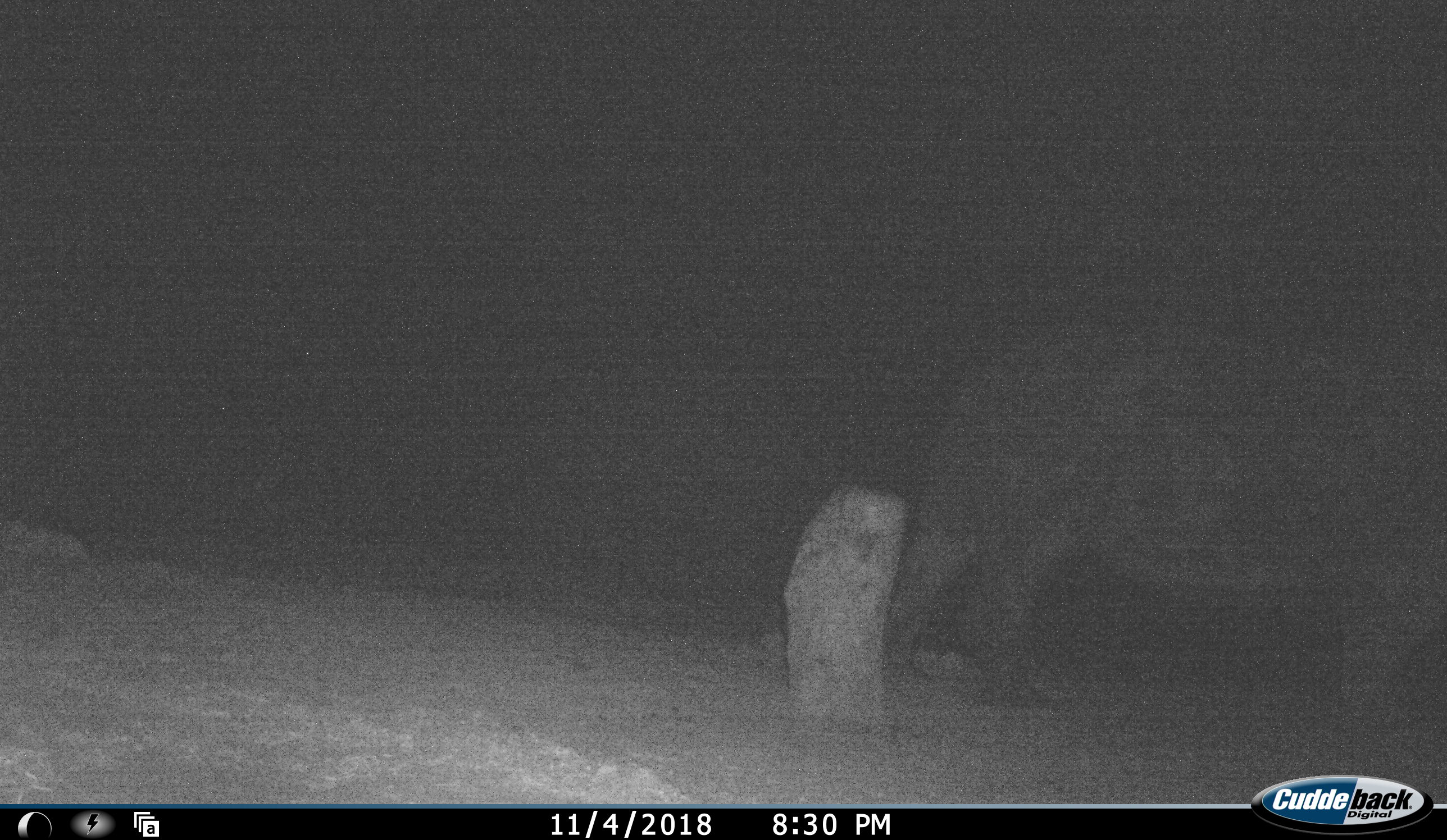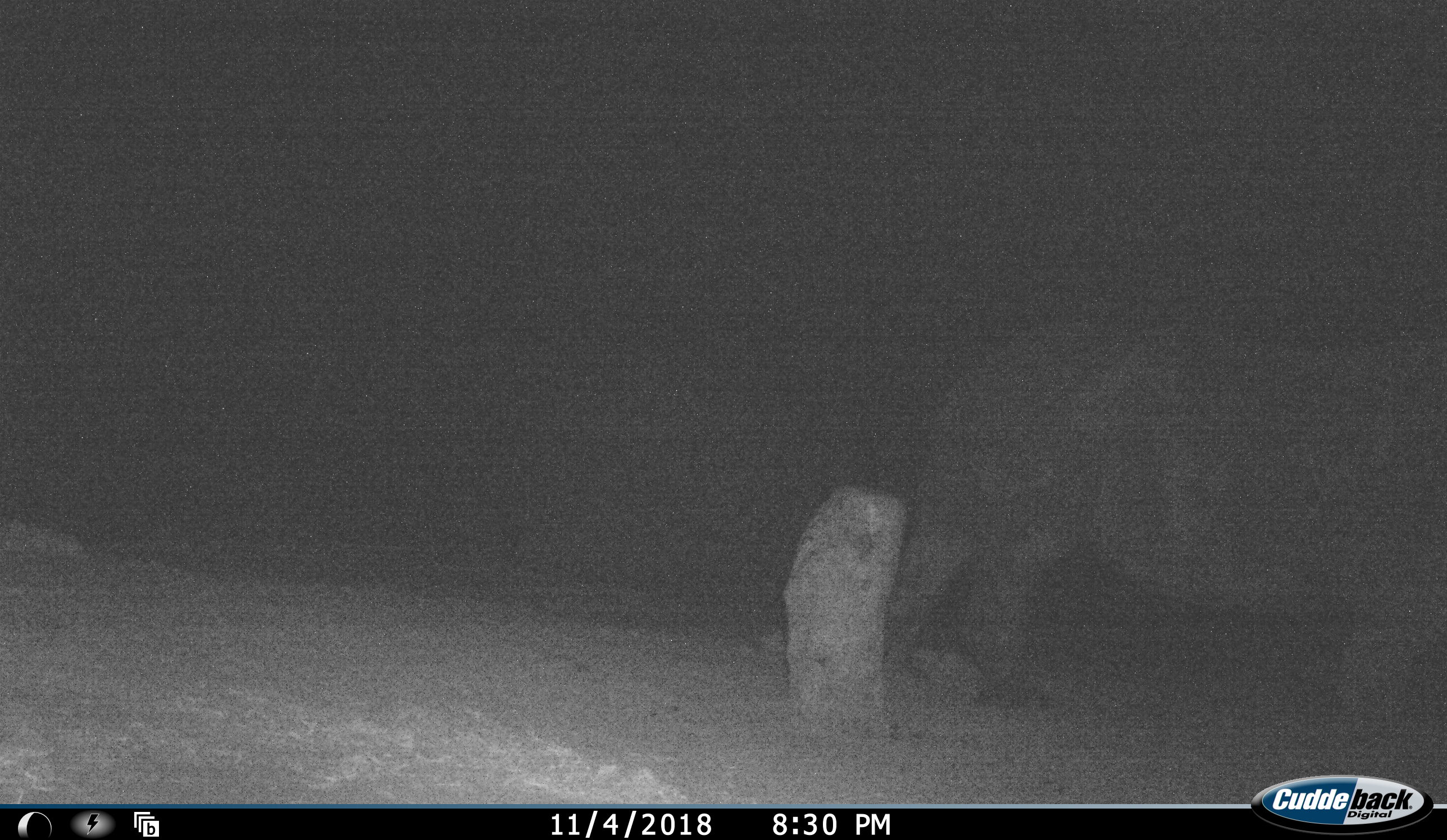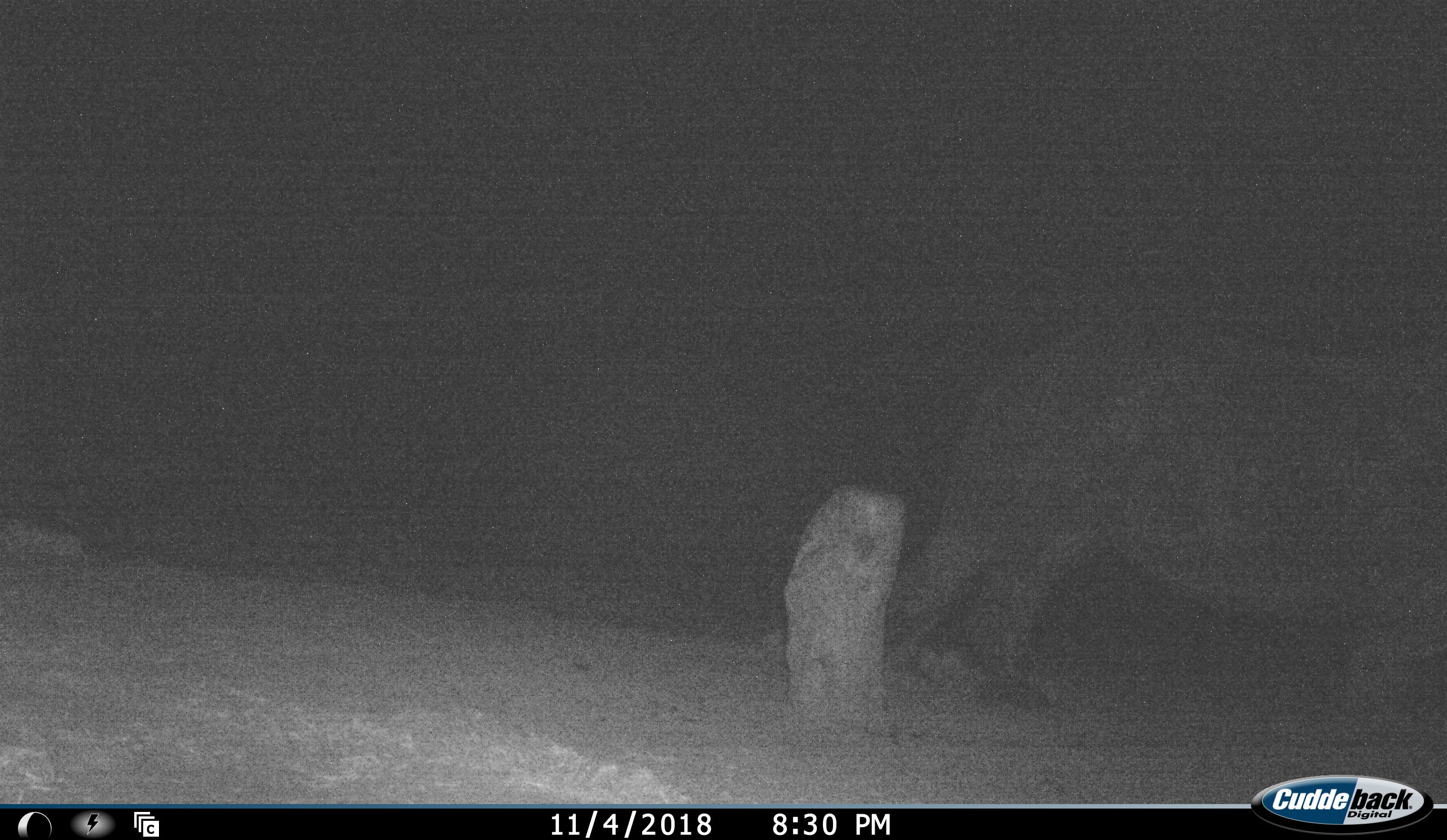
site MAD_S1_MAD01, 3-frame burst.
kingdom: Animalia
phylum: Chordata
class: Mammalia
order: Perissodactyla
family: Rhinocerotidae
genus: Diceros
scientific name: Diceros bicornis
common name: black rhinoceros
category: rhinocerosblack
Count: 1.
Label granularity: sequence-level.